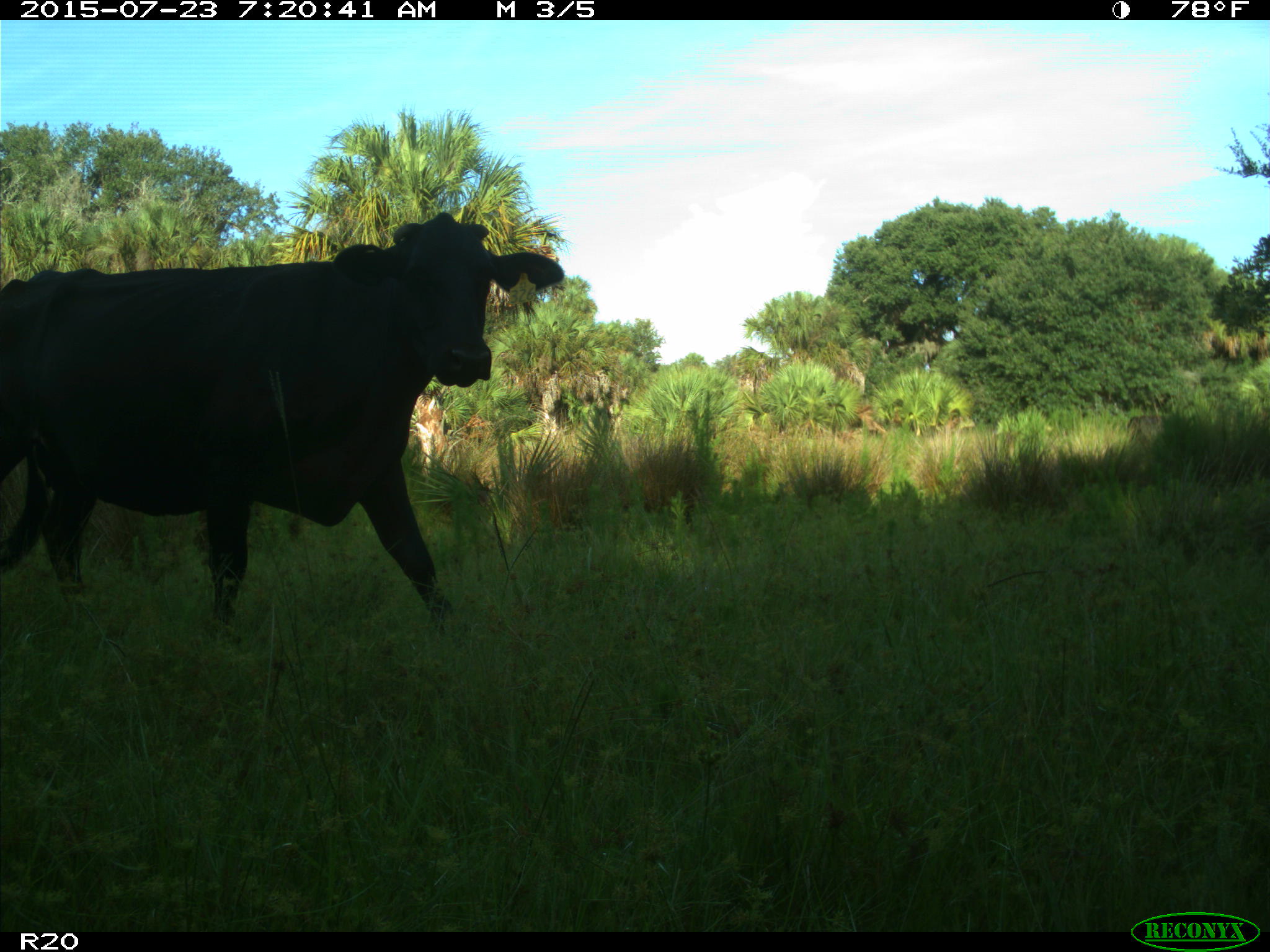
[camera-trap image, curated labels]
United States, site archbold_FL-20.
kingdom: Animalia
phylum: Chordata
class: Mammalia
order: Artiodactyla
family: Bovidae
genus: Bos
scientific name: Bos taurus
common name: domestic cow